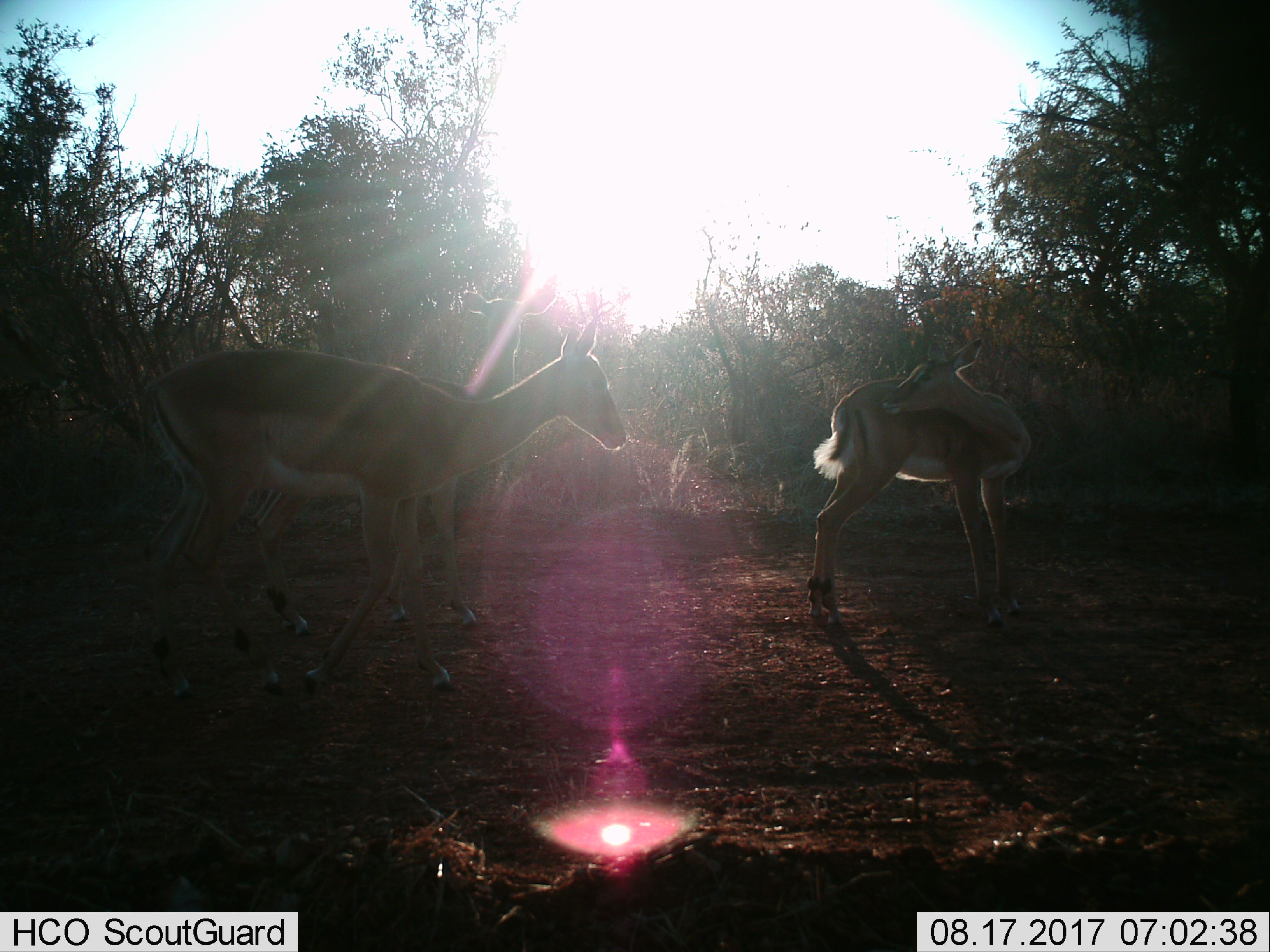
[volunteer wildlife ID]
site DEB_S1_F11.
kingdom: Animalia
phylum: Chordata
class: Mammalia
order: Artiodactyla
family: Bovidae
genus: Aepyceros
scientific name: Aepyceros melampus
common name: impala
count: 3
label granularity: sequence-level